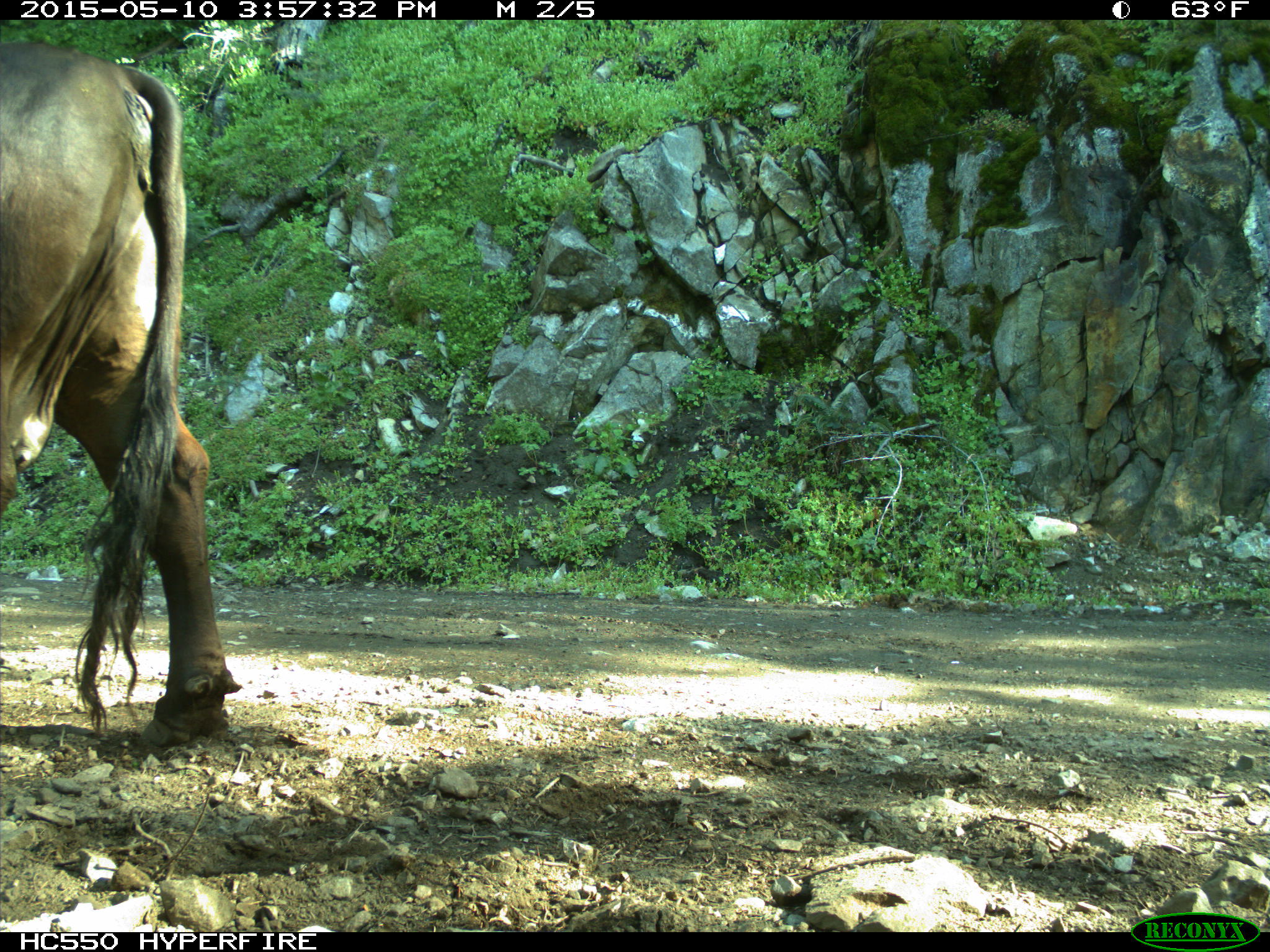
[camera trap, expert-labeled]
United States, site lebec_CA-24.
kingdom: Animalia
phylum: Chordata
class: Mammalia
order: Artiodactyla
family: Bovidae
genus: Bos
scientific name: Bos taurus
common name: domestic cow